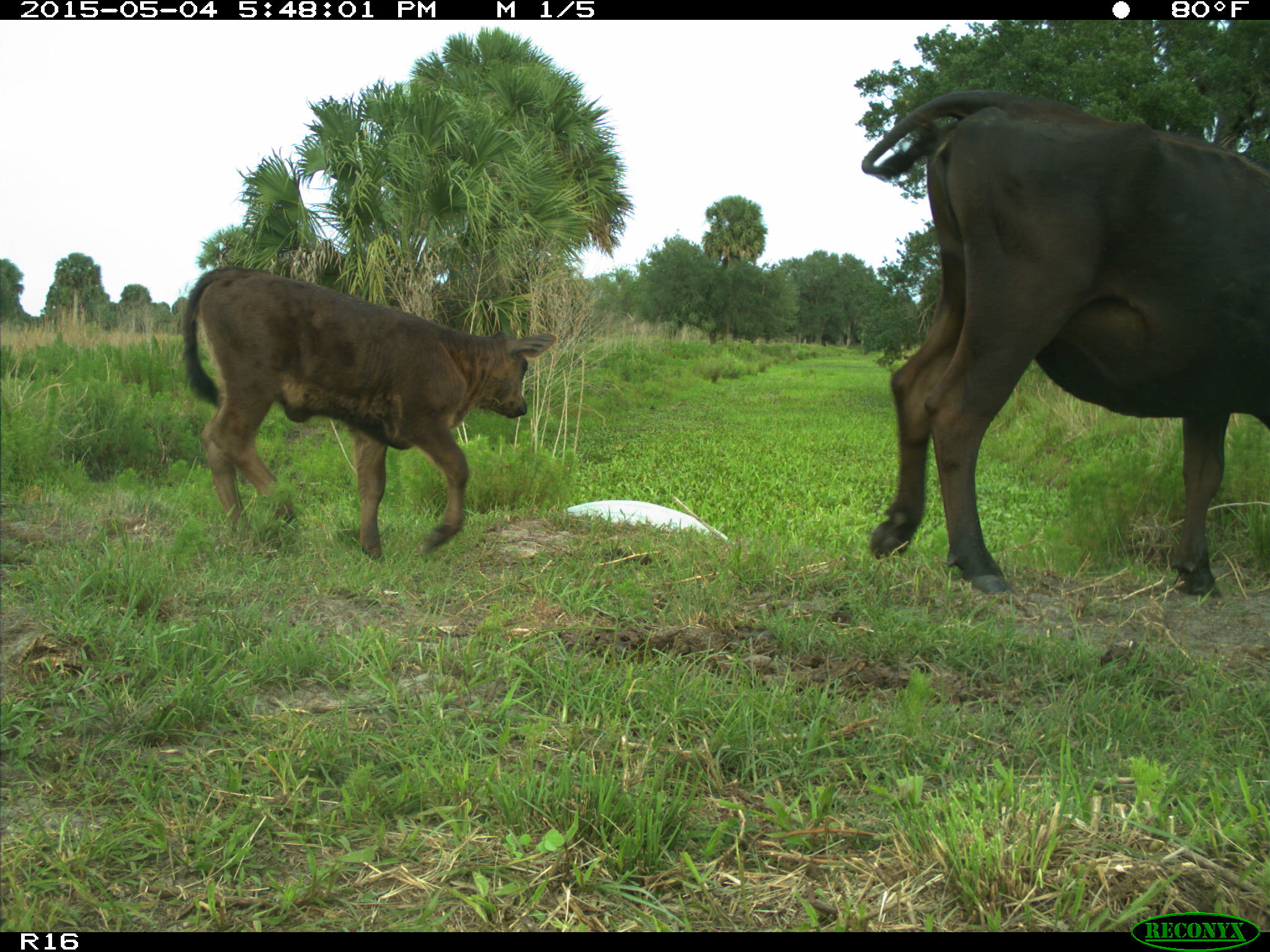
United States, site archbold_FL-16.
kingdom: Animalia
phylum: Chordata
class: Mammalia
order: Artiodactyla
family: Bovidae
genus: Bos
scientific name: Bos taurus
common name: domestic cow